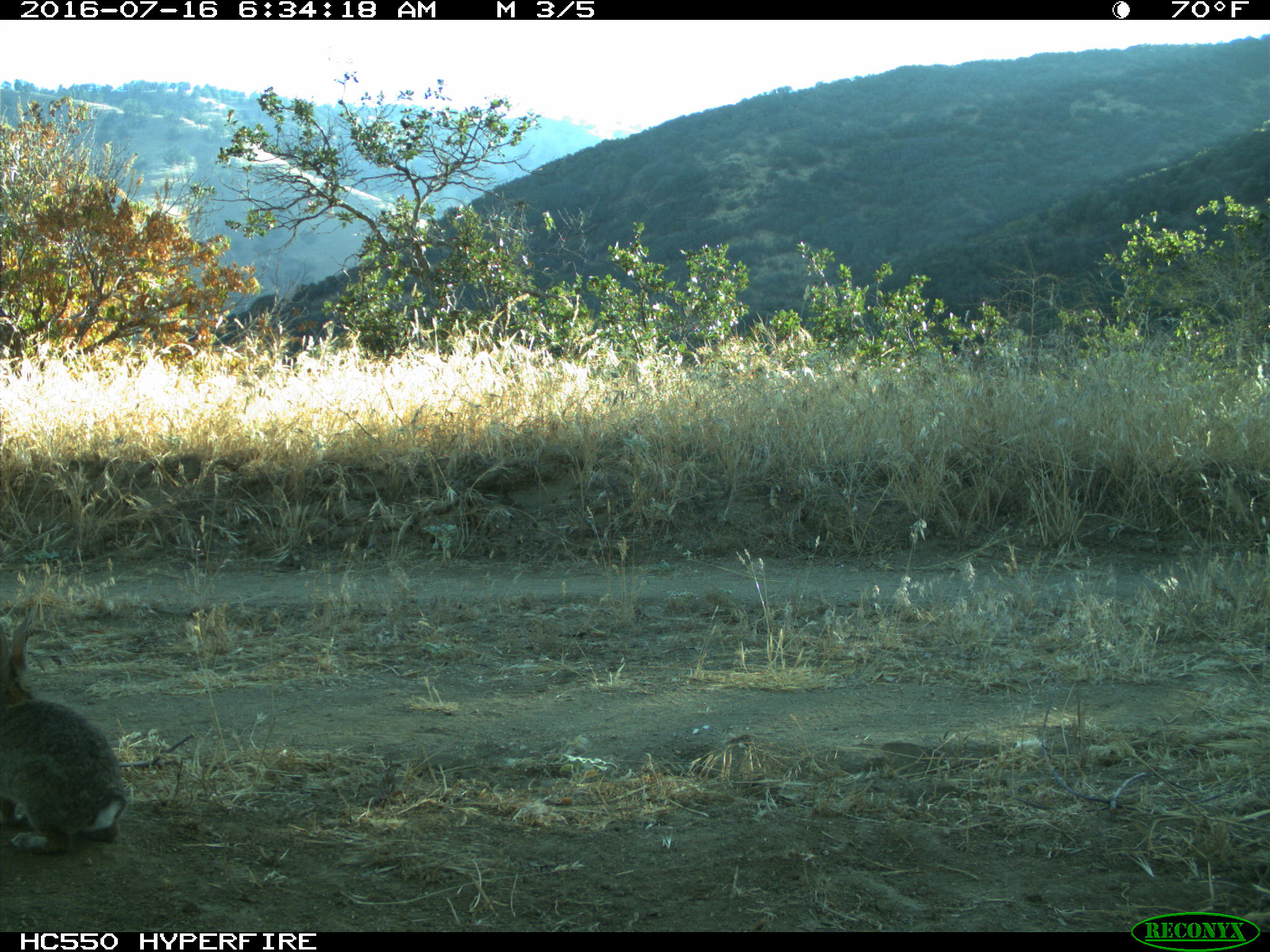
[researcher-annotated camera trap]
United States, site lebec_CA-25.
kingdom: Animalia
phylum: Chordata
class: Mammalia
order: Lagomorpha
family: Leporidae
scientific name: Leporidae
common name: rabbits and hares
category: unidentified rabbit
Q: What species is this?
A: Unidentified rabbit (rabbits and hares) (Leporidae).